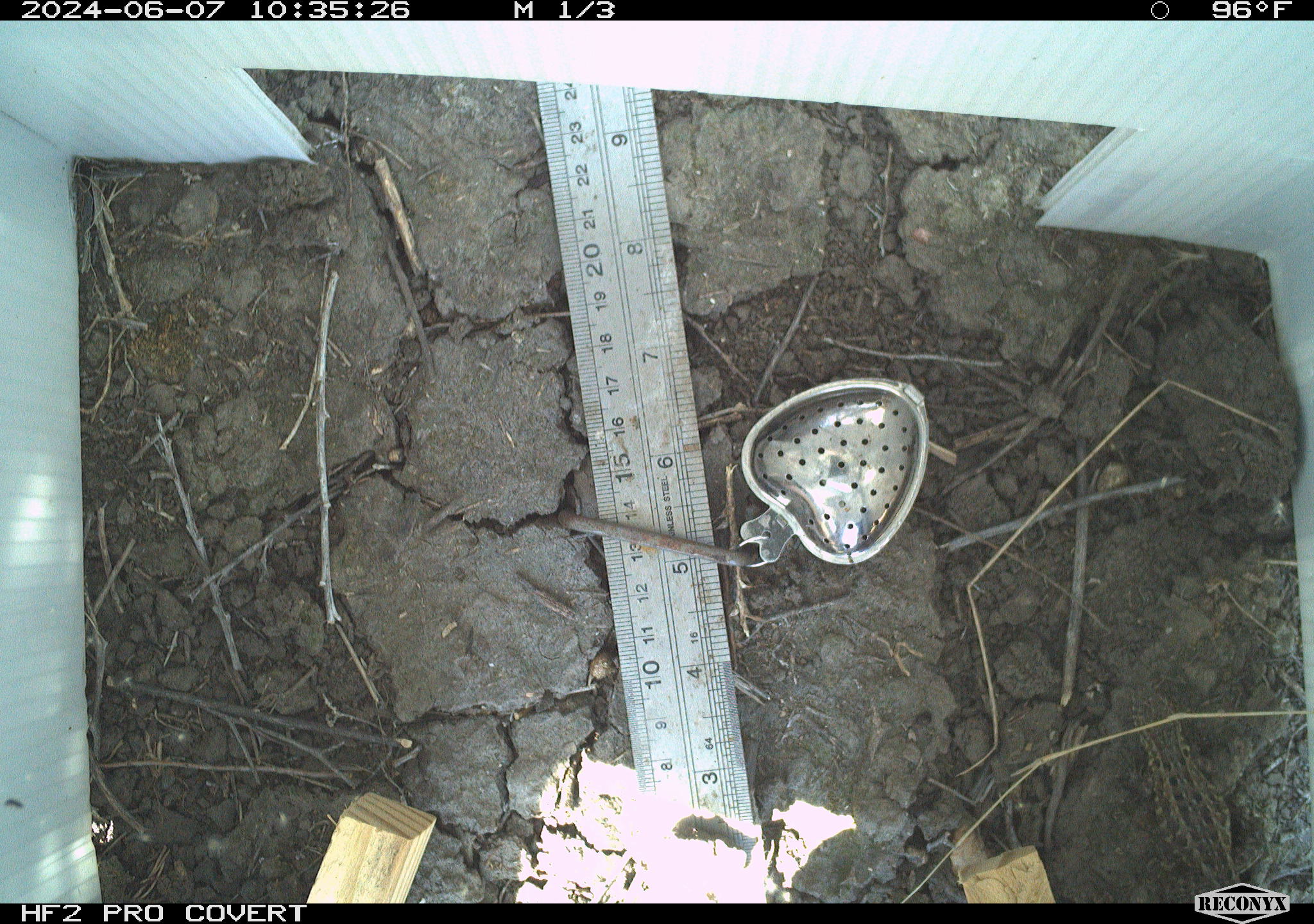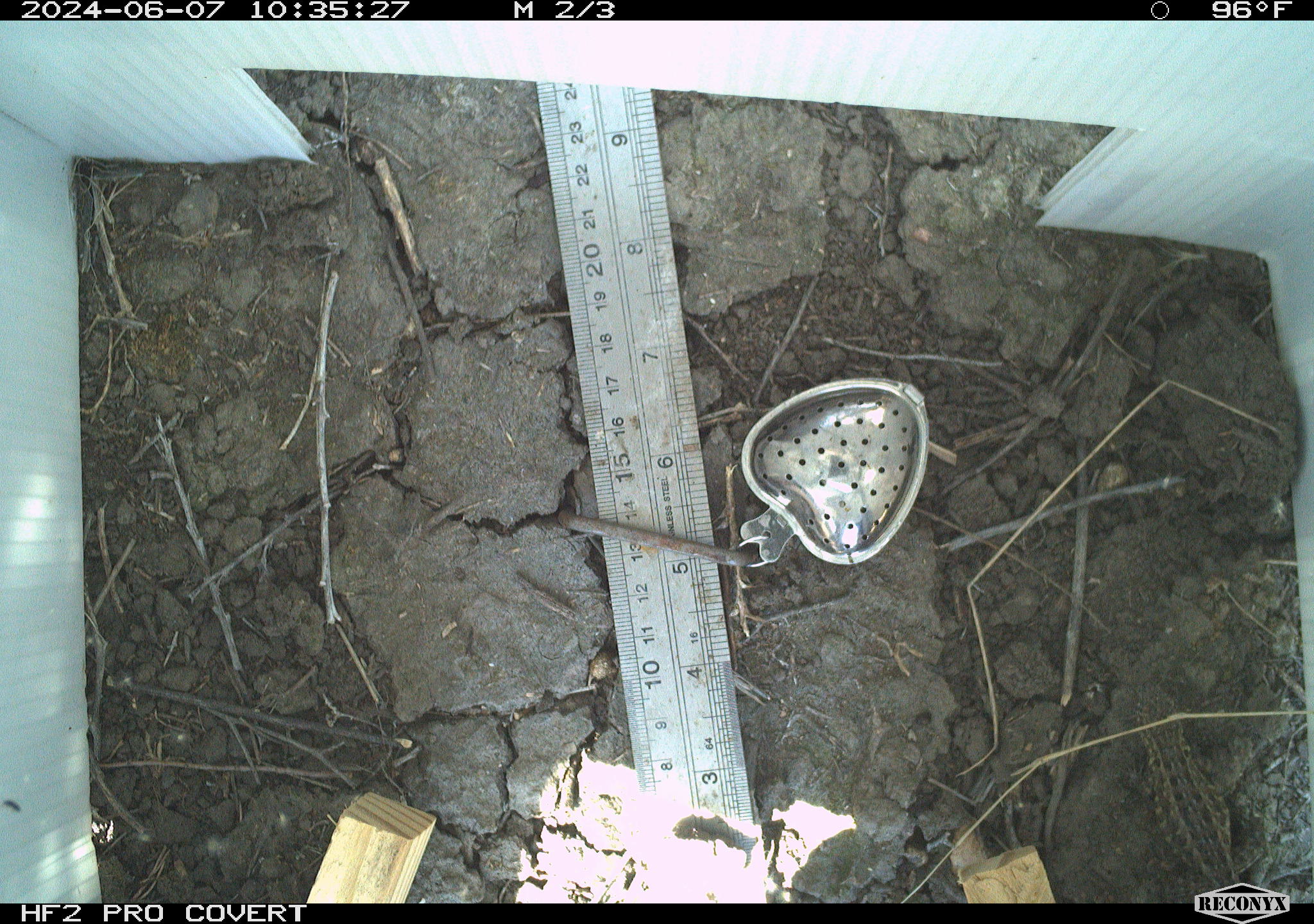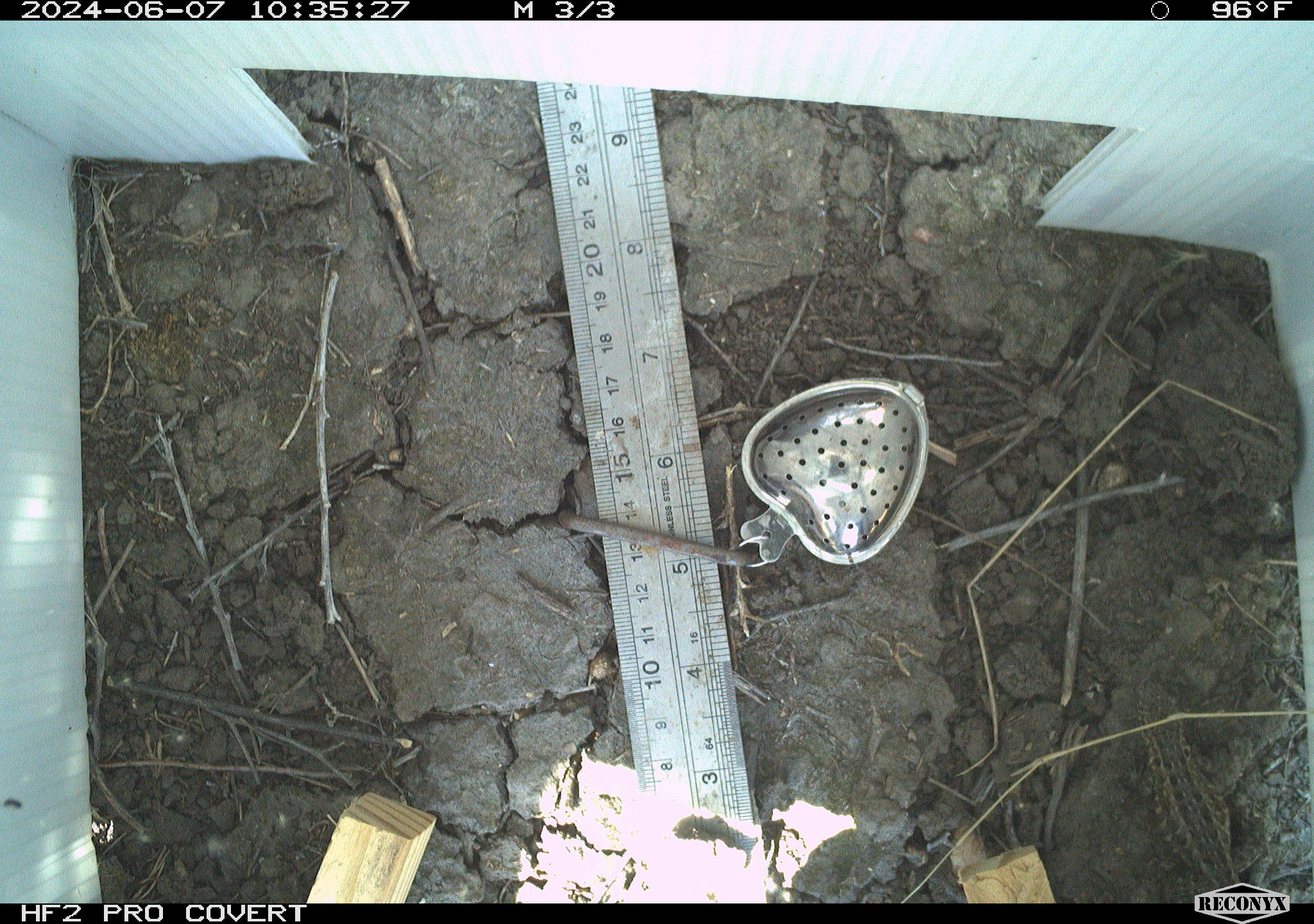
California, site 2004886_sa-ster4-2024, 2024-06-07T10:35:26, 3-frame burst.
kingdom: Animalia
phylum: Chordata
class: Reptilia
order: Squamata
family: Phrynosomatidae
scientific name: Phrynosomatidae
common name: phrynosomatid lizards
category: phrynosomatidae family